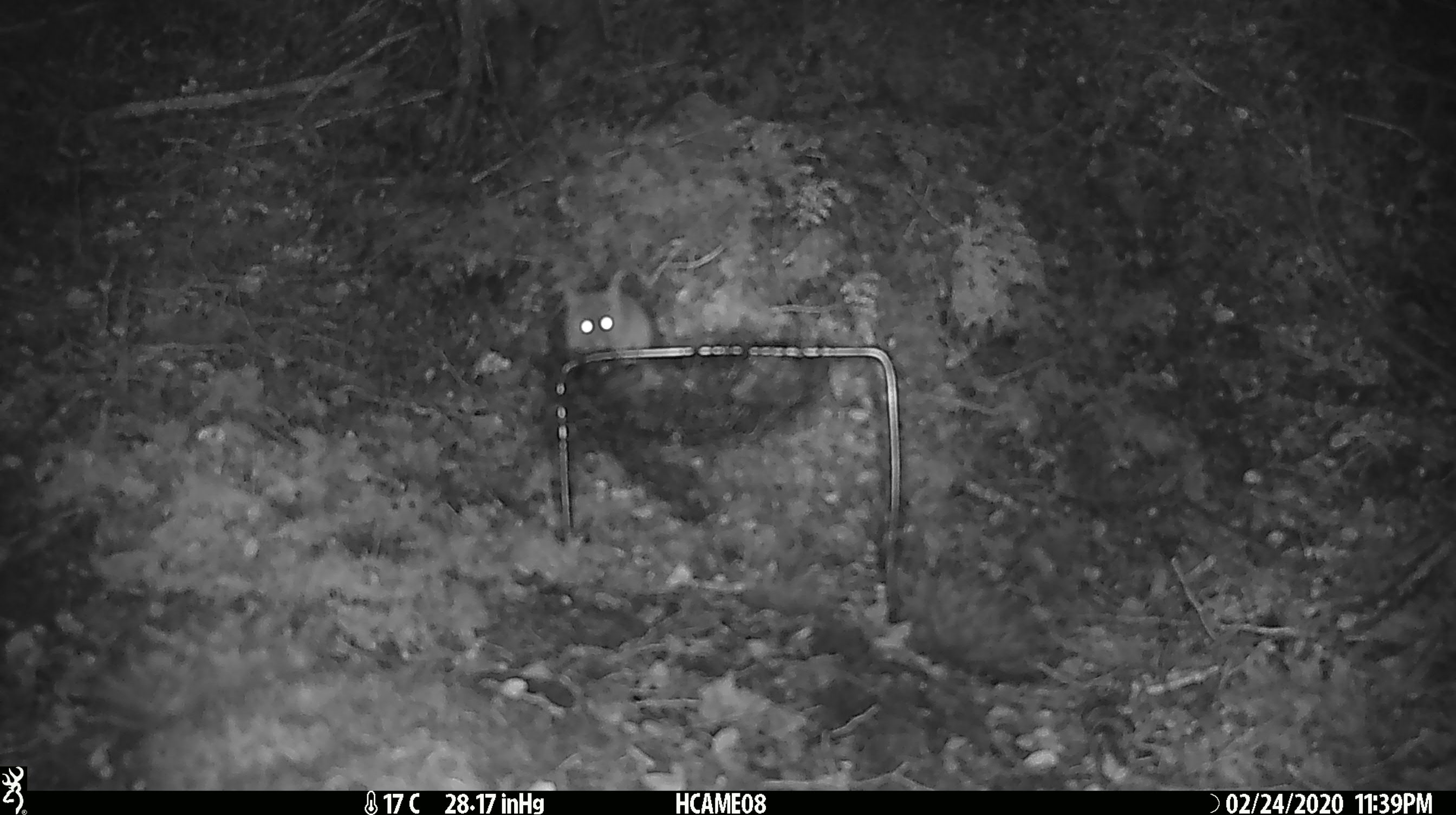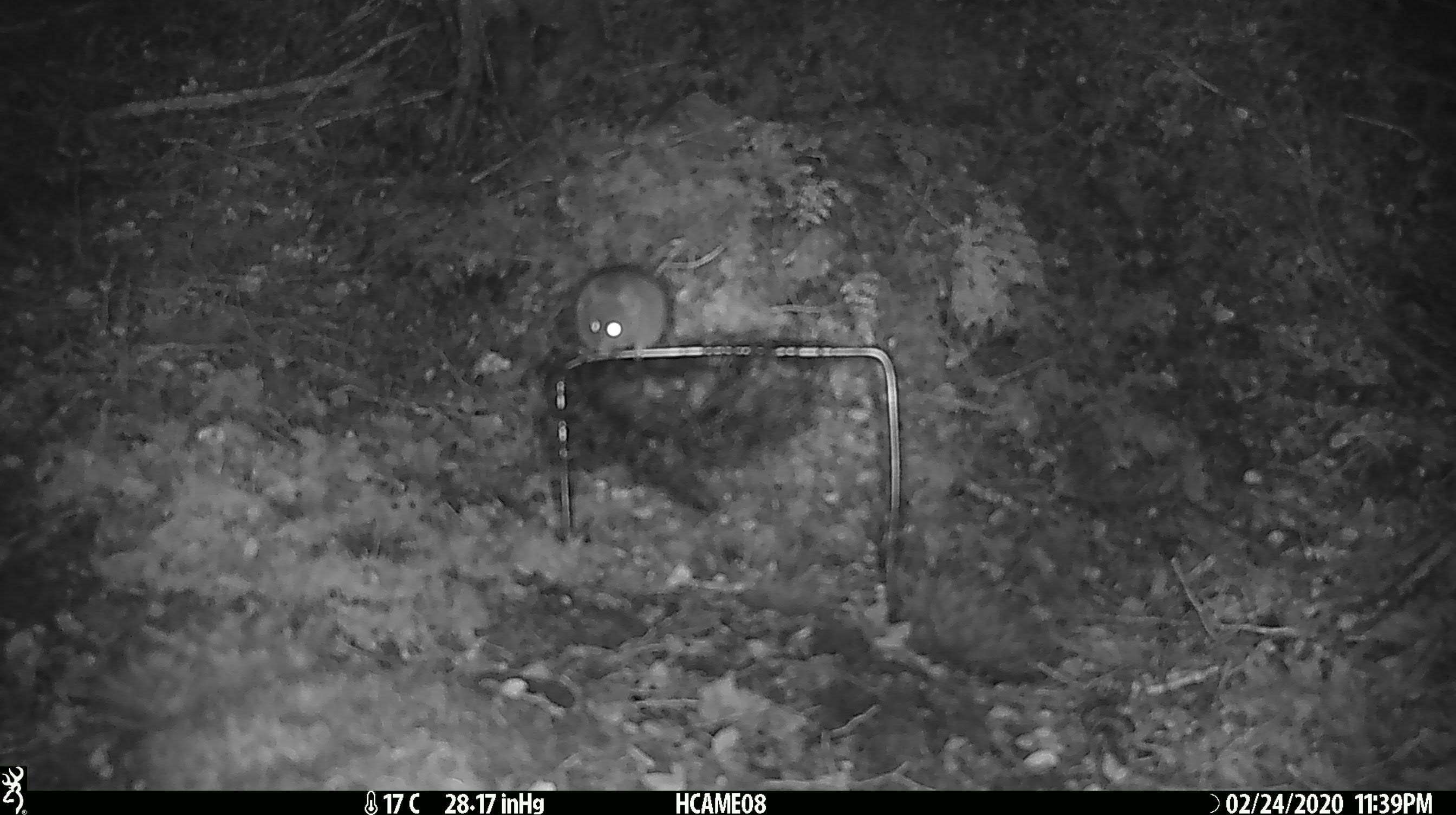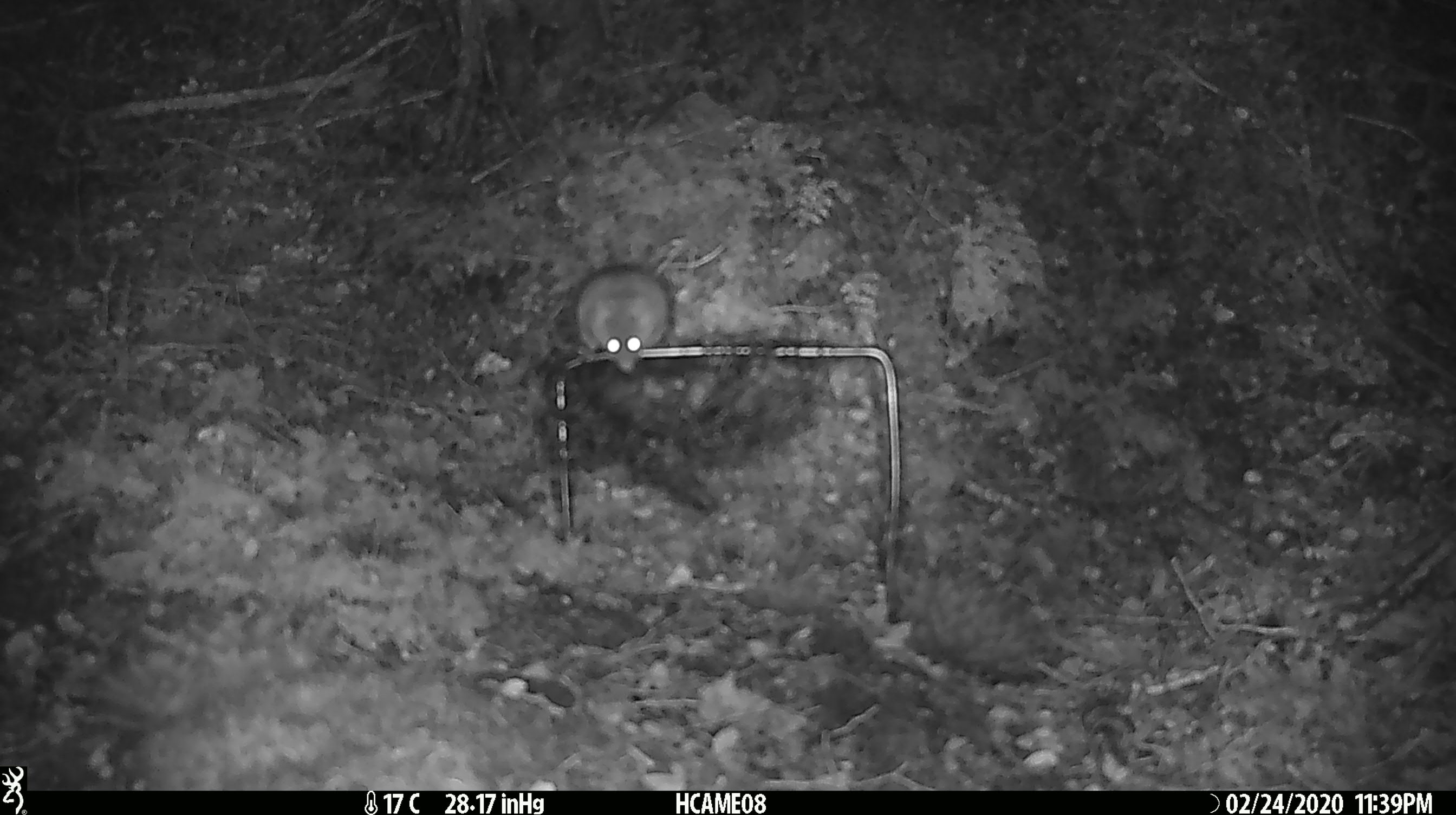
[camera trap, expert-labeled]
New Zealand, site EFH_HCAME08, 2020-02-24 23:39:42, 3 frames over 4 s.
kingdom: Animalia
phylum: Chordata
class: Mammalia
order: Rodentia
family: Muridae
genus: Mus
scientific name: Mus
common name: mouse